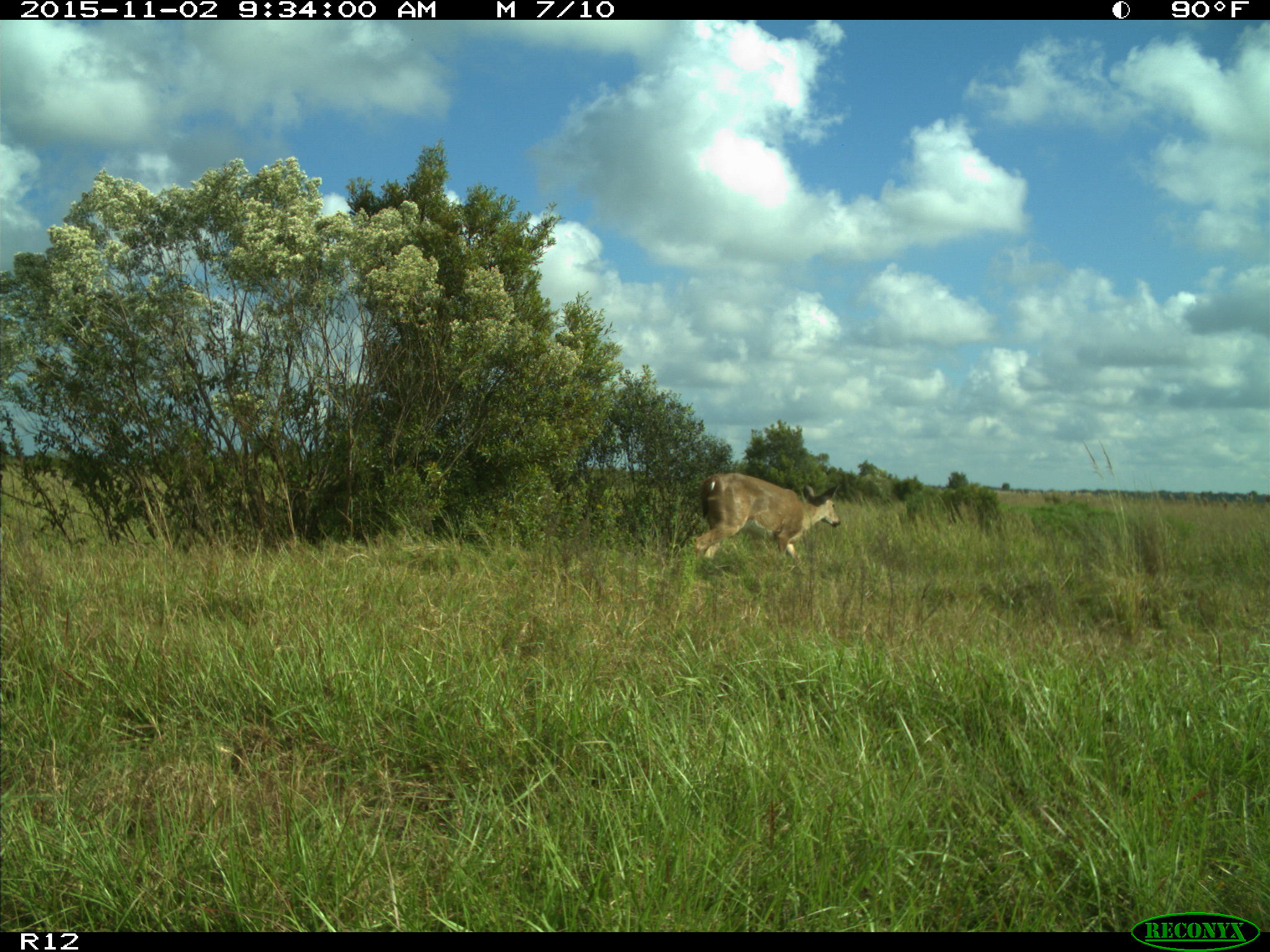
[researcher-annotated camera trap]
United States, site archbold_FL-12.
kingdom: Animalia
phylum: Chordata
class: Mammalia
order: Artiodactyla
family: Cervidae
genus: Odocoileus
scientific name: Odocoileus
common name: deer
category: unidentified deer